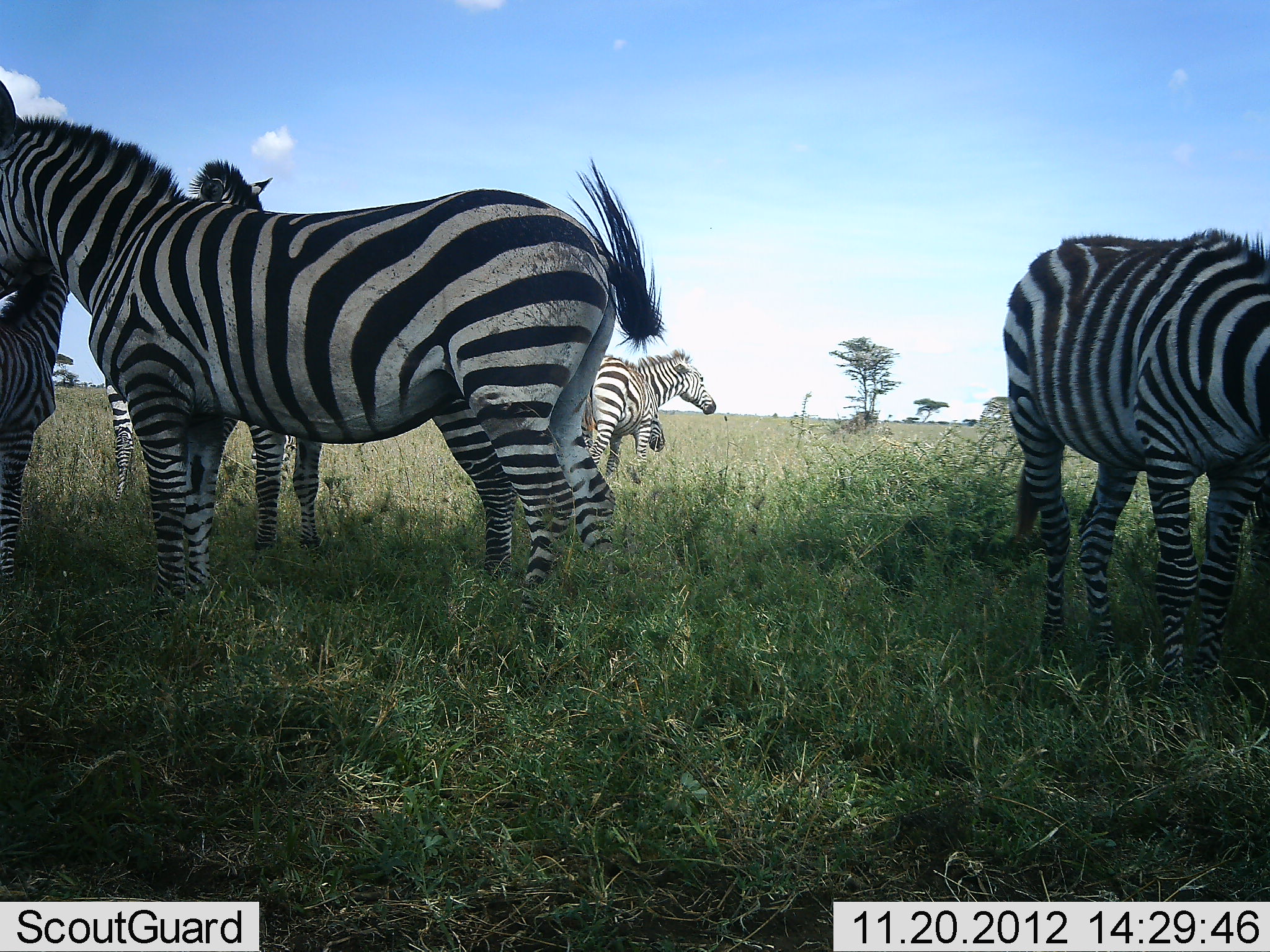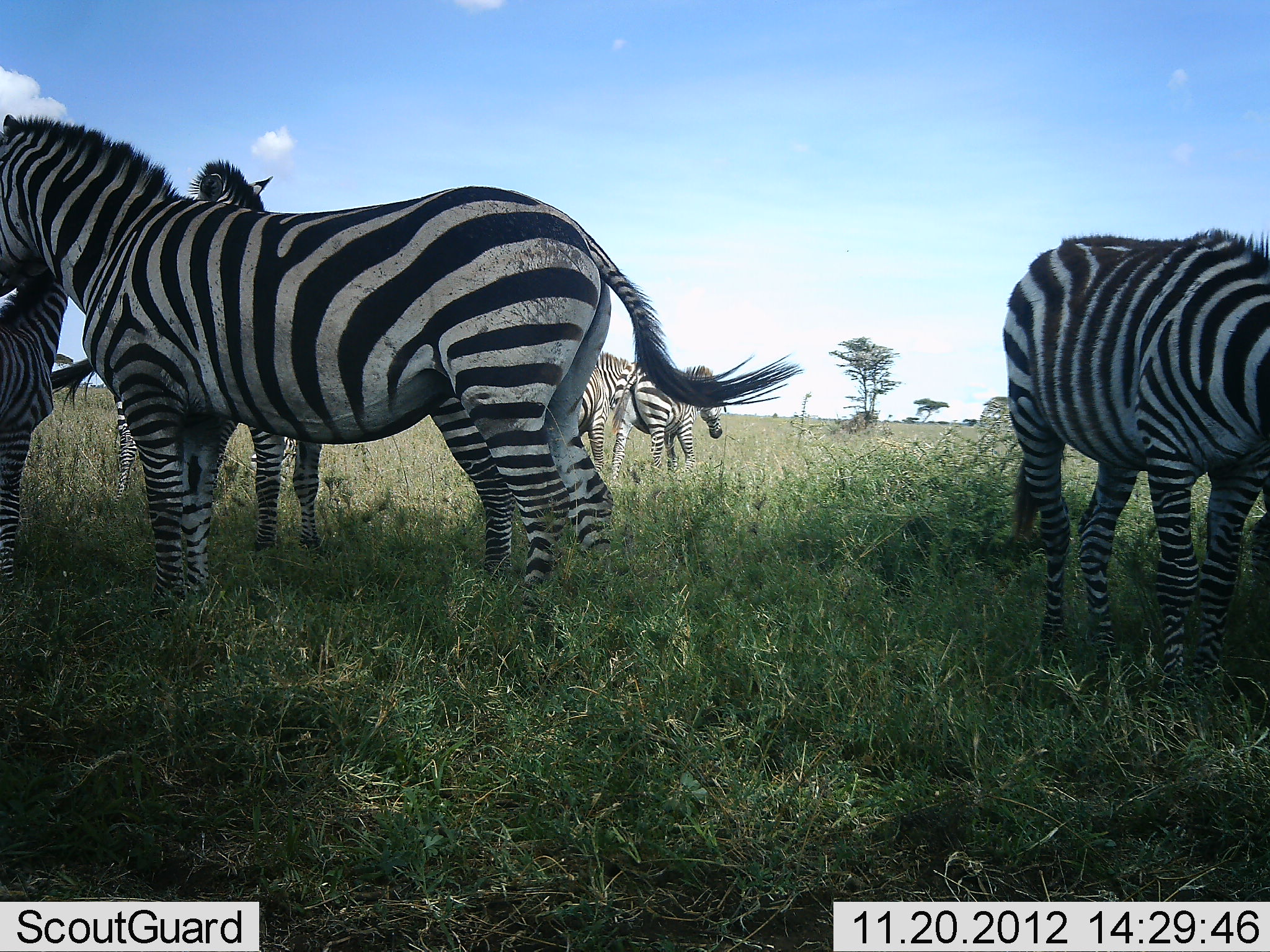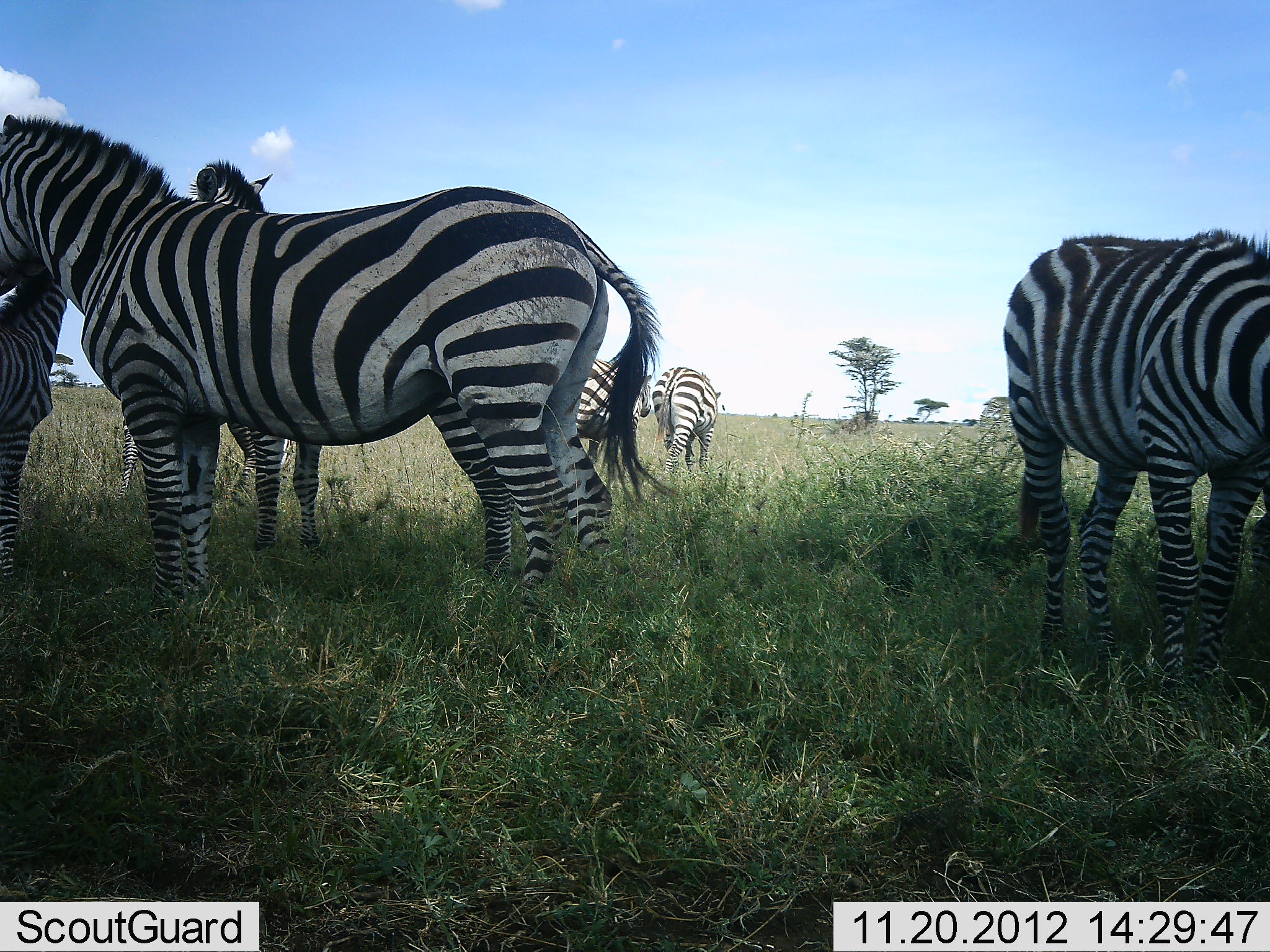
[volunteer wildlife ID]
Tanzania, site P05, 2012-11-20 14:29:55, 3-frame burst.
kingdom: Animalia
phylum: Chordata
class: Mammalia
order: Perissodactyla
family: Equidae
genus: Equus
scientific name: Equus quagga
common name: plains zebra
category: zebra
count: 8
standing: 100%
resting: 0%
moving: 30%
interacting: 0%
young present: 40%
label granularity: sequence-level